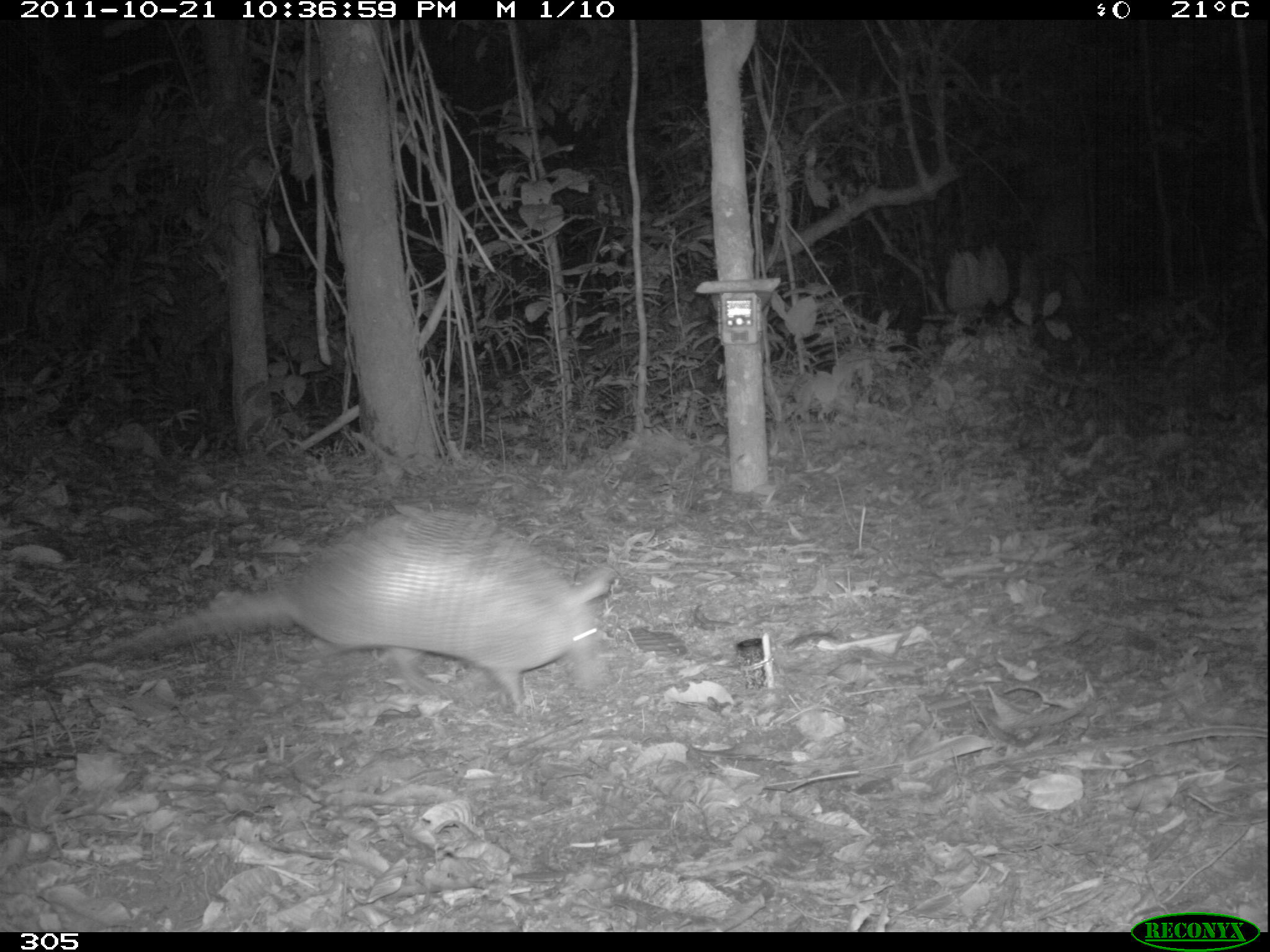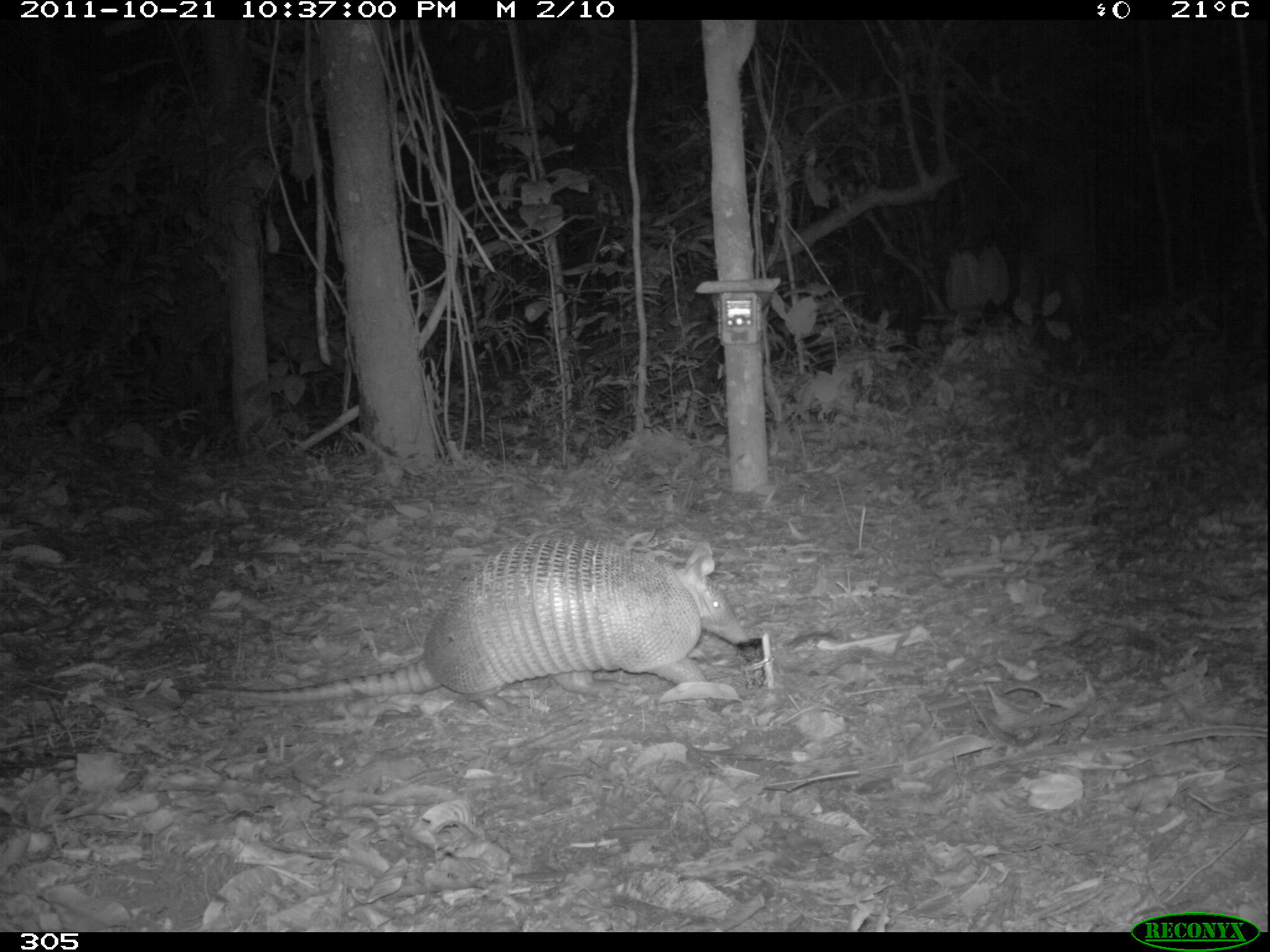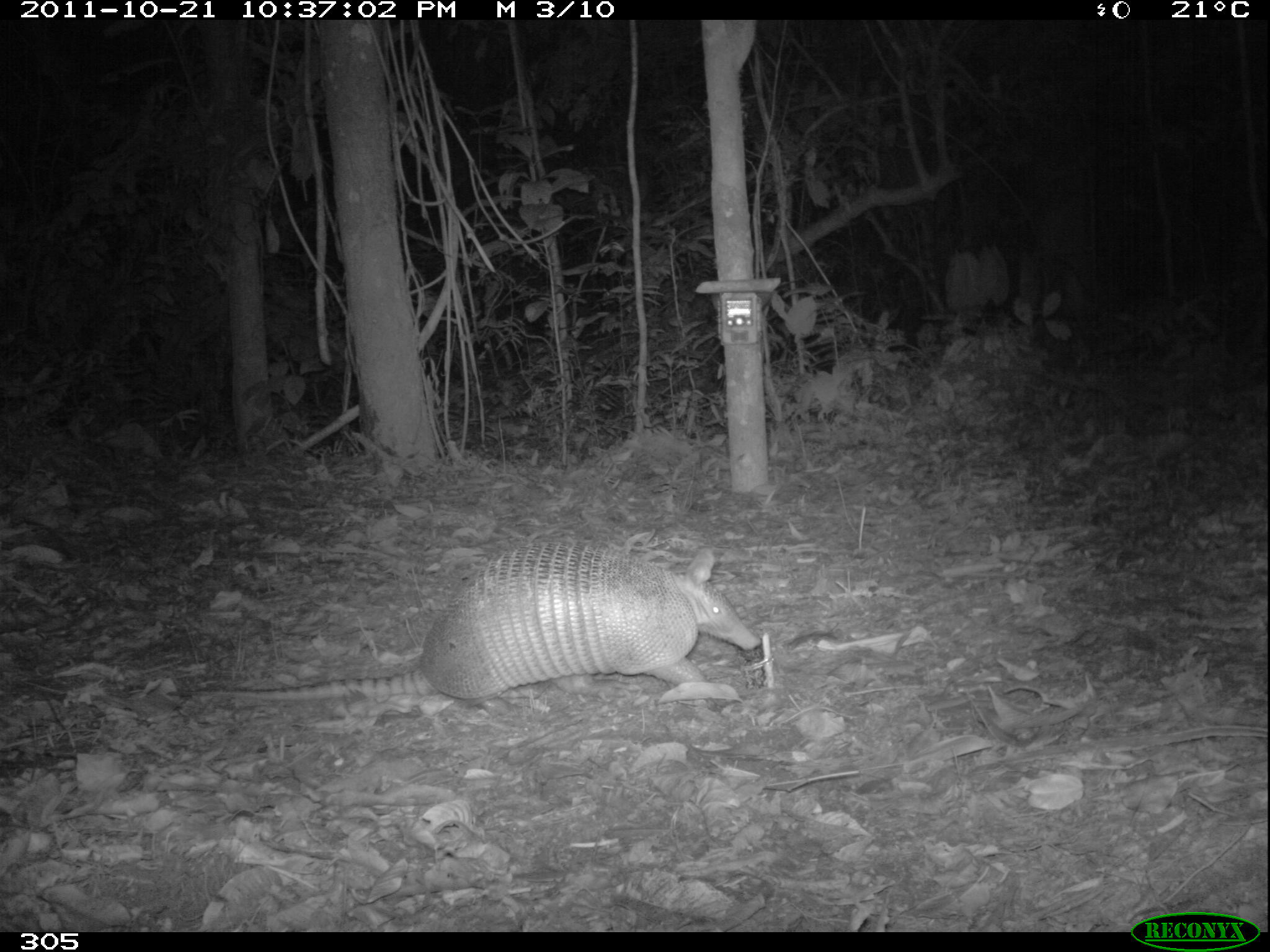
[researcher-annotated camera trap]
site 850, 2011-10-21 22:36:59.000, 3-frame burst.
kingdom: Animalia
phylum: Chordata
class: Mammalia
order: Cingulata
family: Dasypodidae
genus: Dasypus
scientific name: Dasypus novemcinctus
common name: nine-banded armadillo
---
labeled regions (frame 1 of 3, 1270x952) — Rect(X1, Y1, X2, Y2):
dasypus novemcinctus: Rect(9, 505, 613, 716)